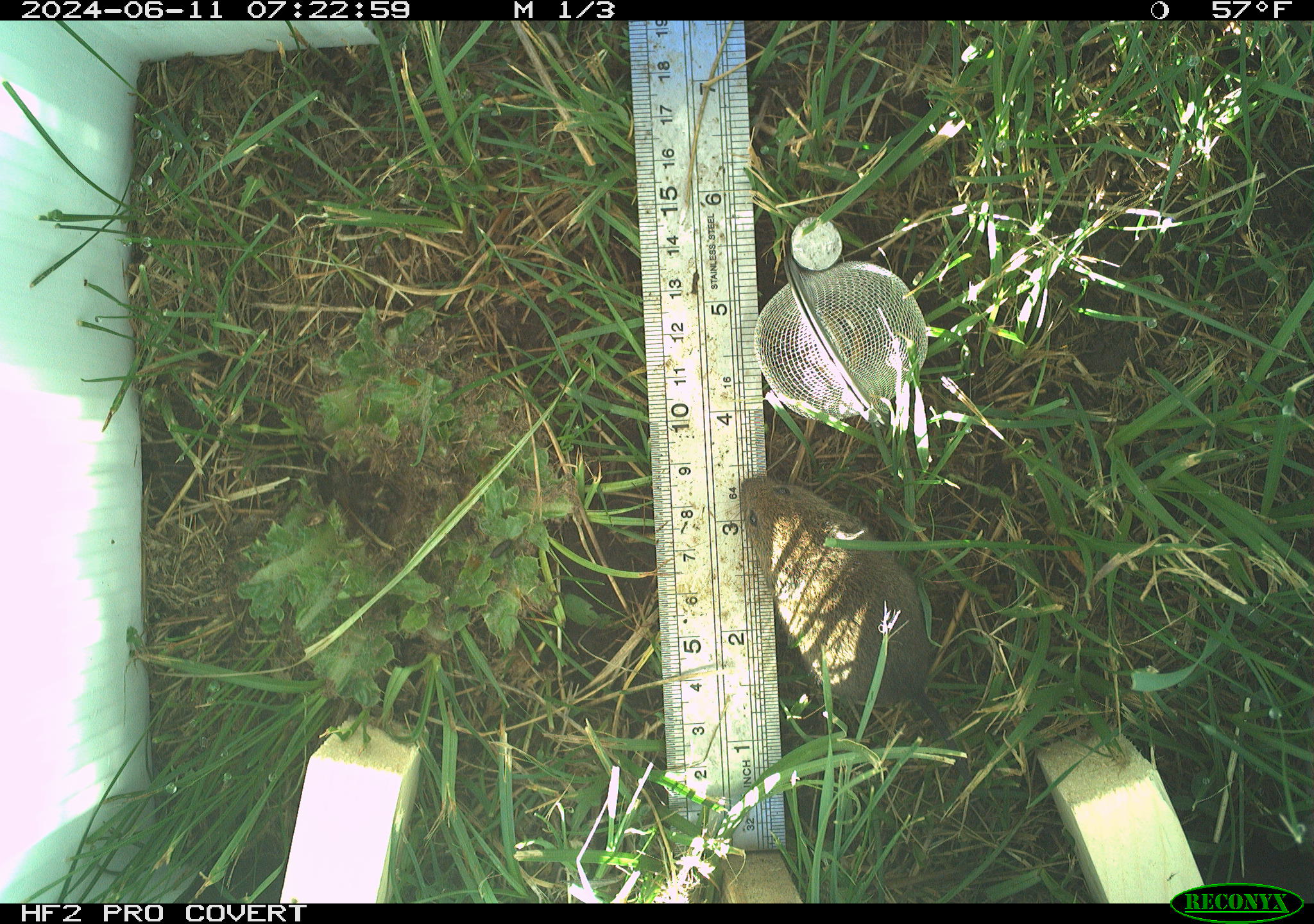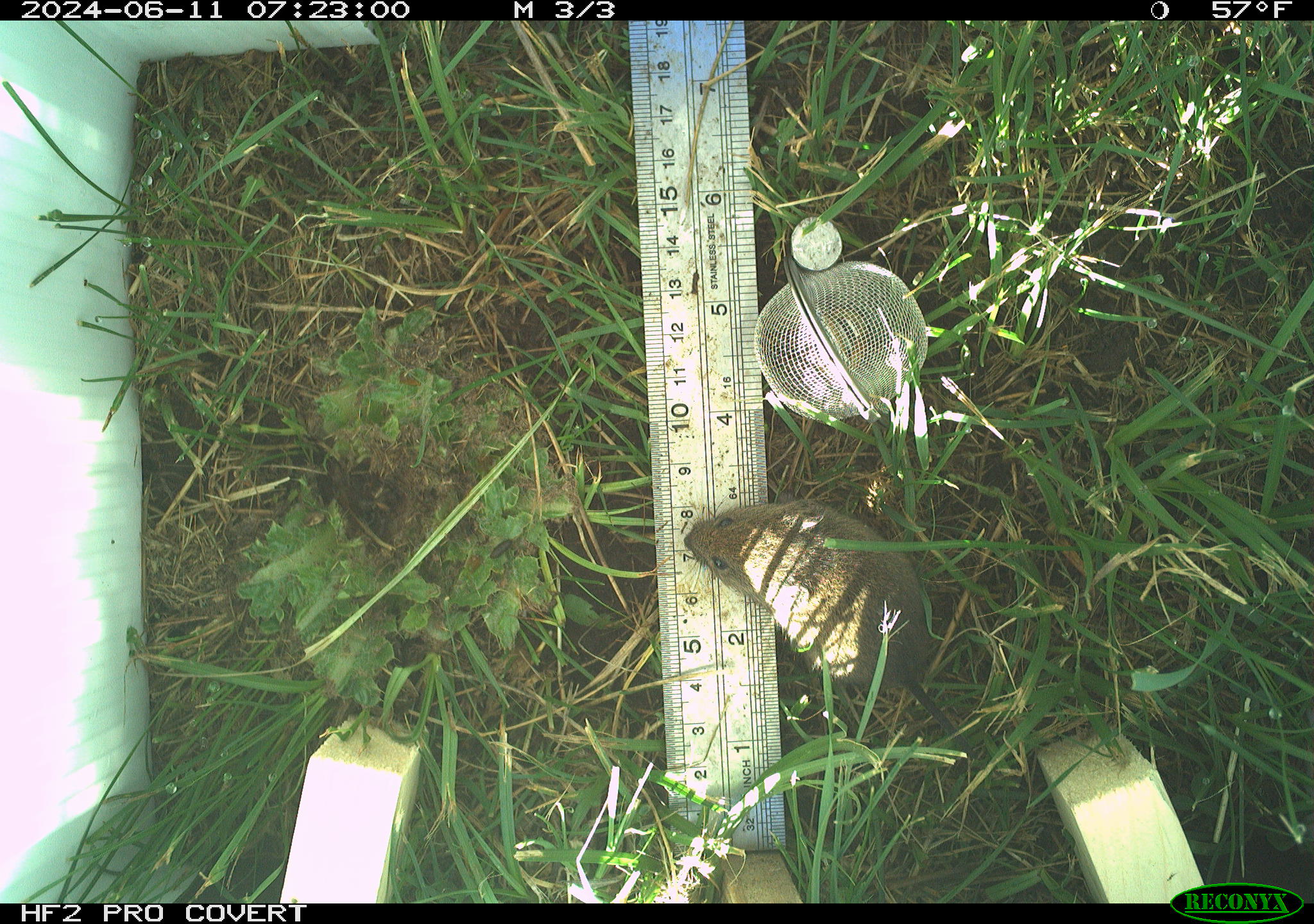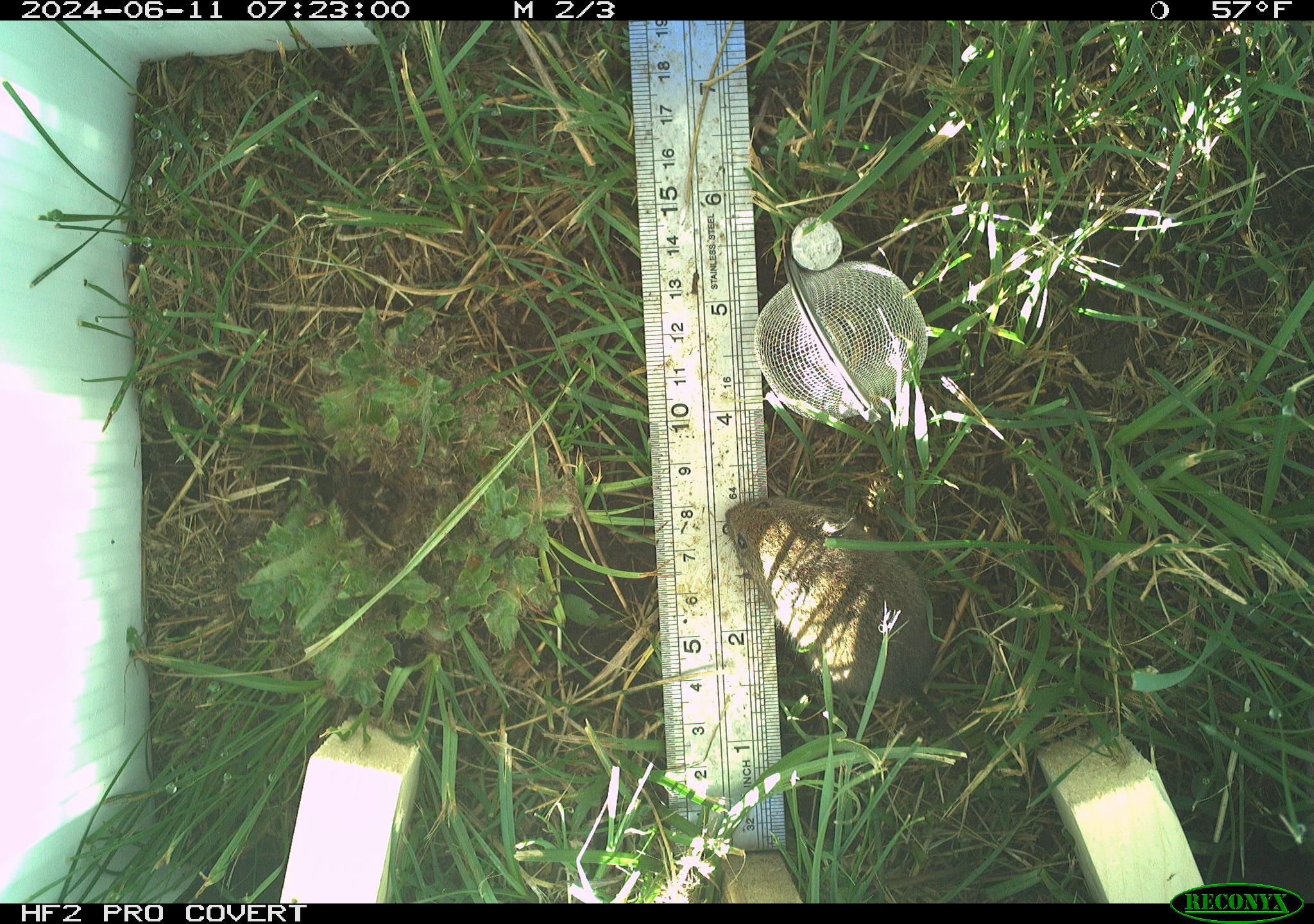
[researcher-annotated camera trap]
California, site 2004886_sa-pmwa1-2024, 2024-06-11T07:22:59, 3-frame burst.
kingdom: Animalia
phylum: Chordata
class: Mammalia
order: Rodentia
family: Cricetidae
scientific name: Arvicolinae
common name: voles, lemmings, and muskrats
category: arvicolinae subfamily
Arvicolinae subfamily (voles, lemmings, and muskrats) (Arvicolinae).